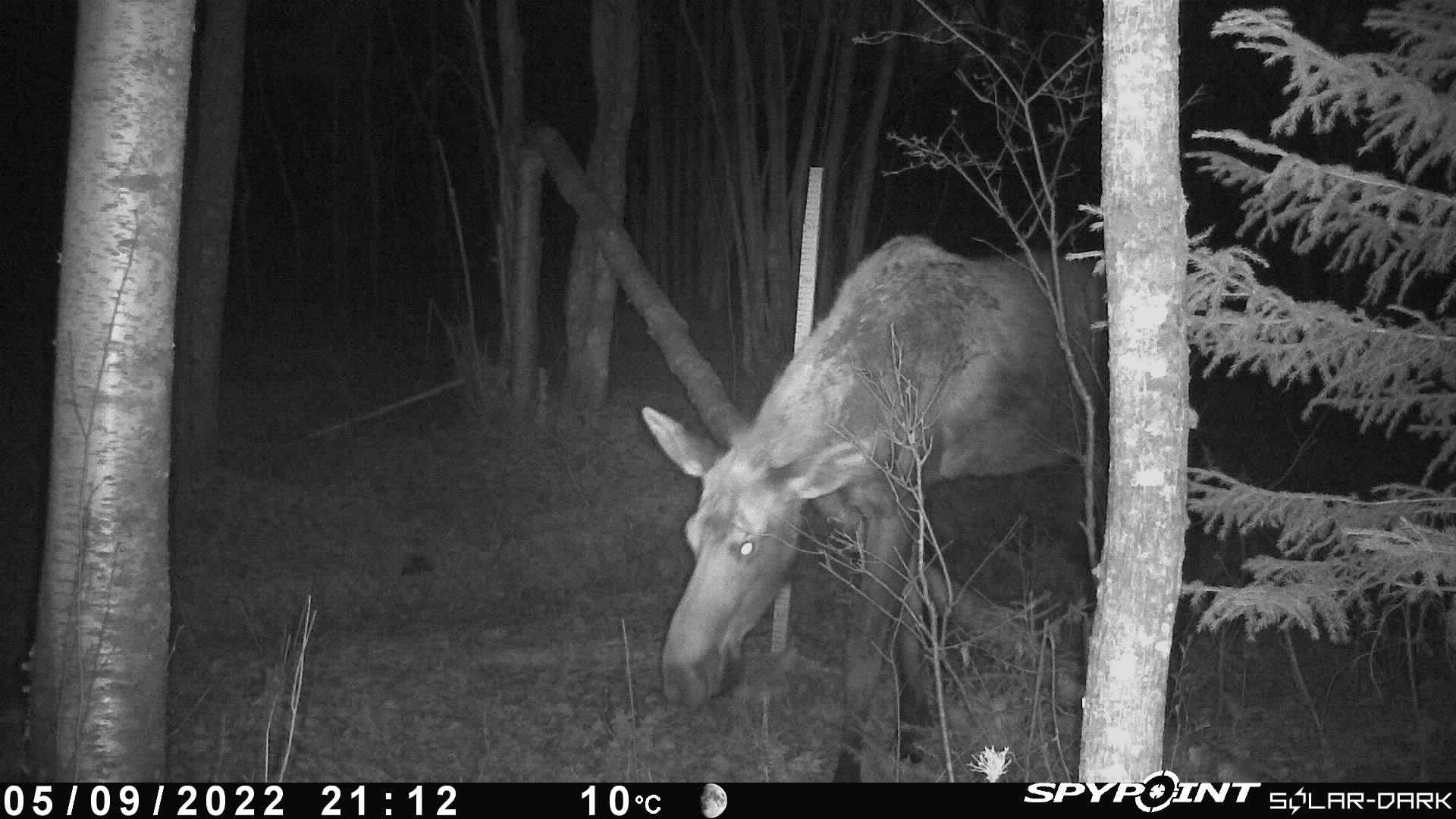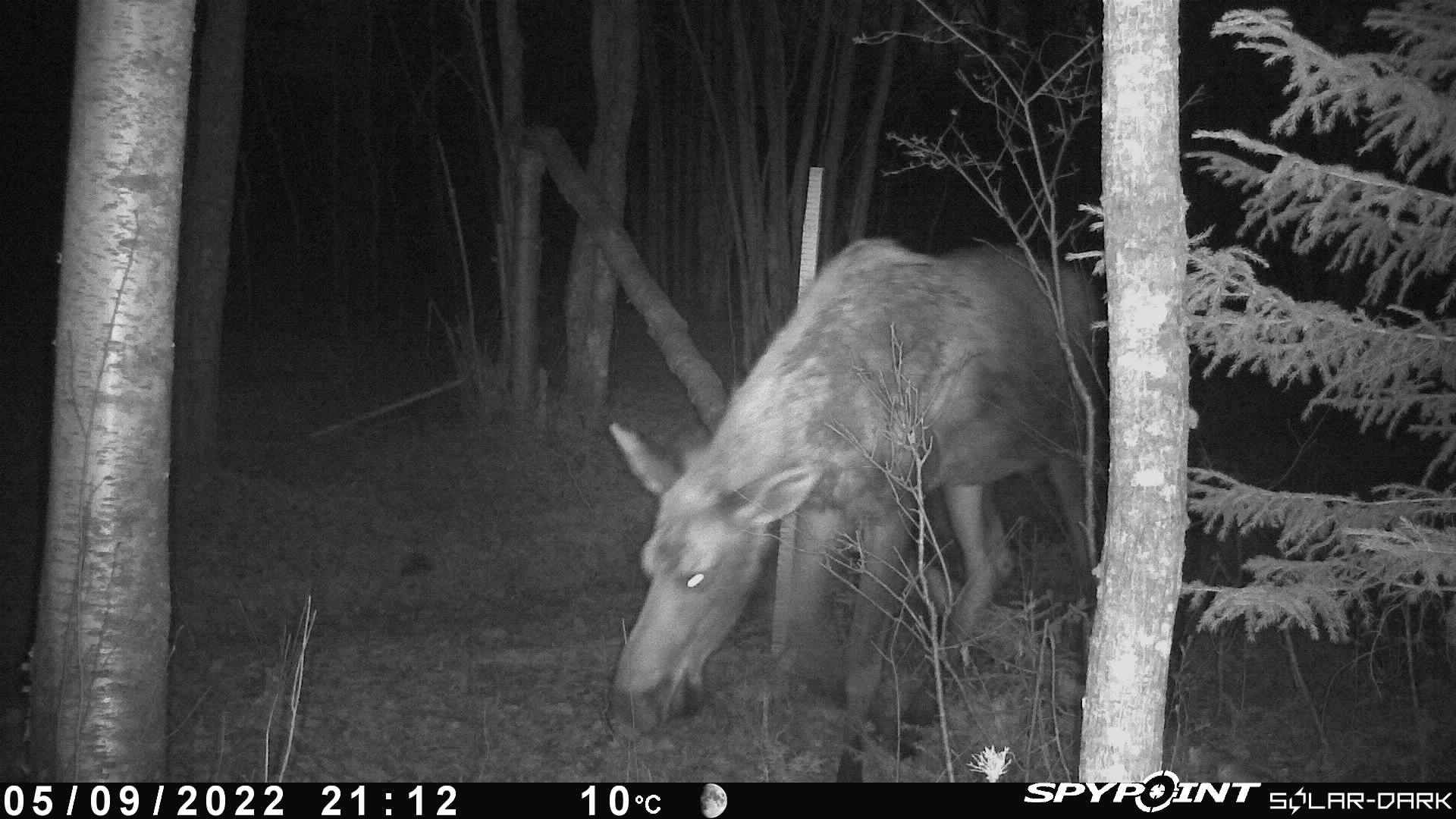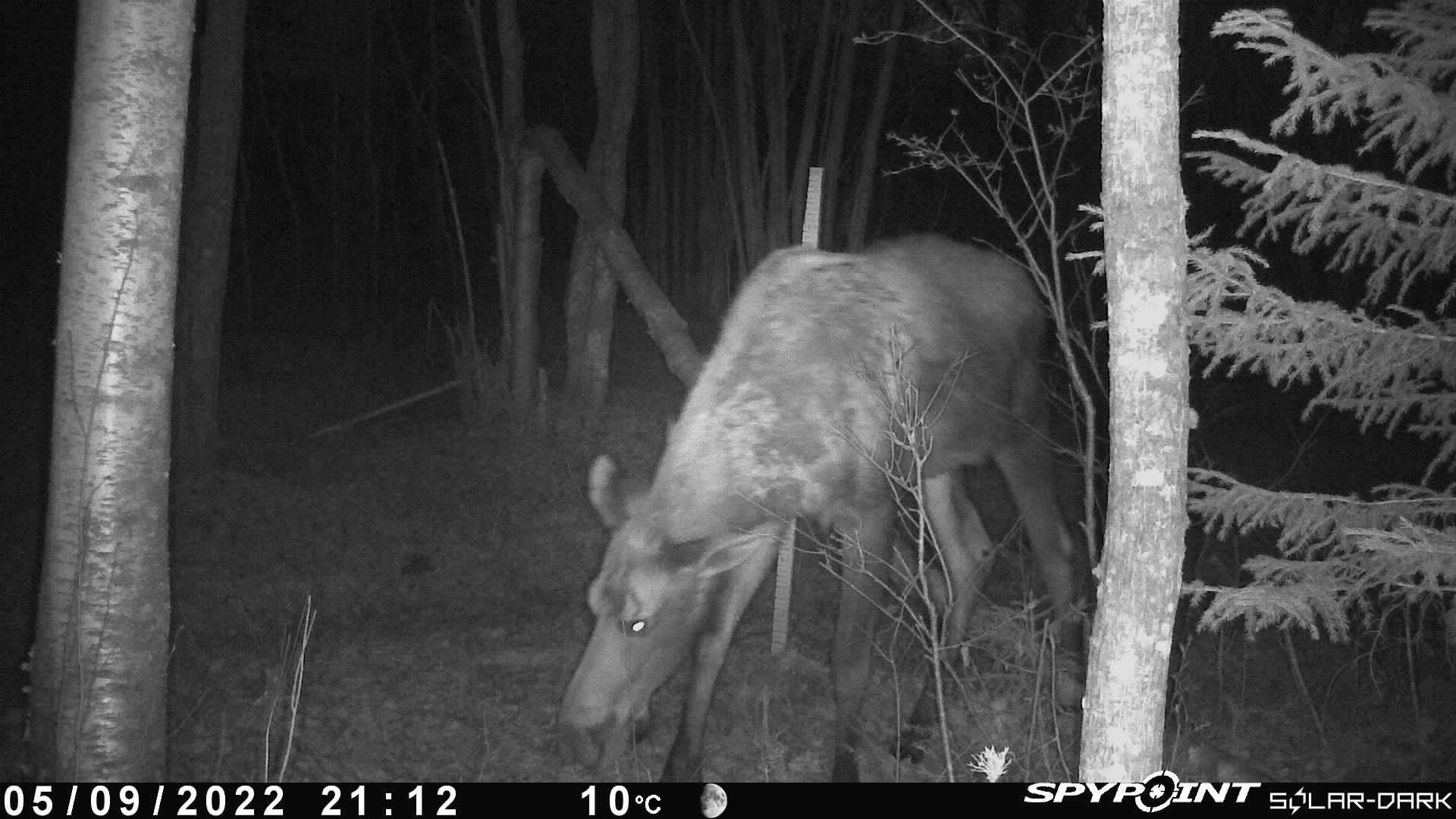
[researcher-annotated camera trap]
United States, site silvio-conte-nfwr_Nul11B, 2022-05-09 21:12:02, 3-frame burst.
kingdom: Animalia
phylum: Chordata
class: Mammalia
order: Artiodactyla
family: Cervidae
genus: Alces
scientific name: Alces alces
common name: moose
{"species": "moose (Alces alces)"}